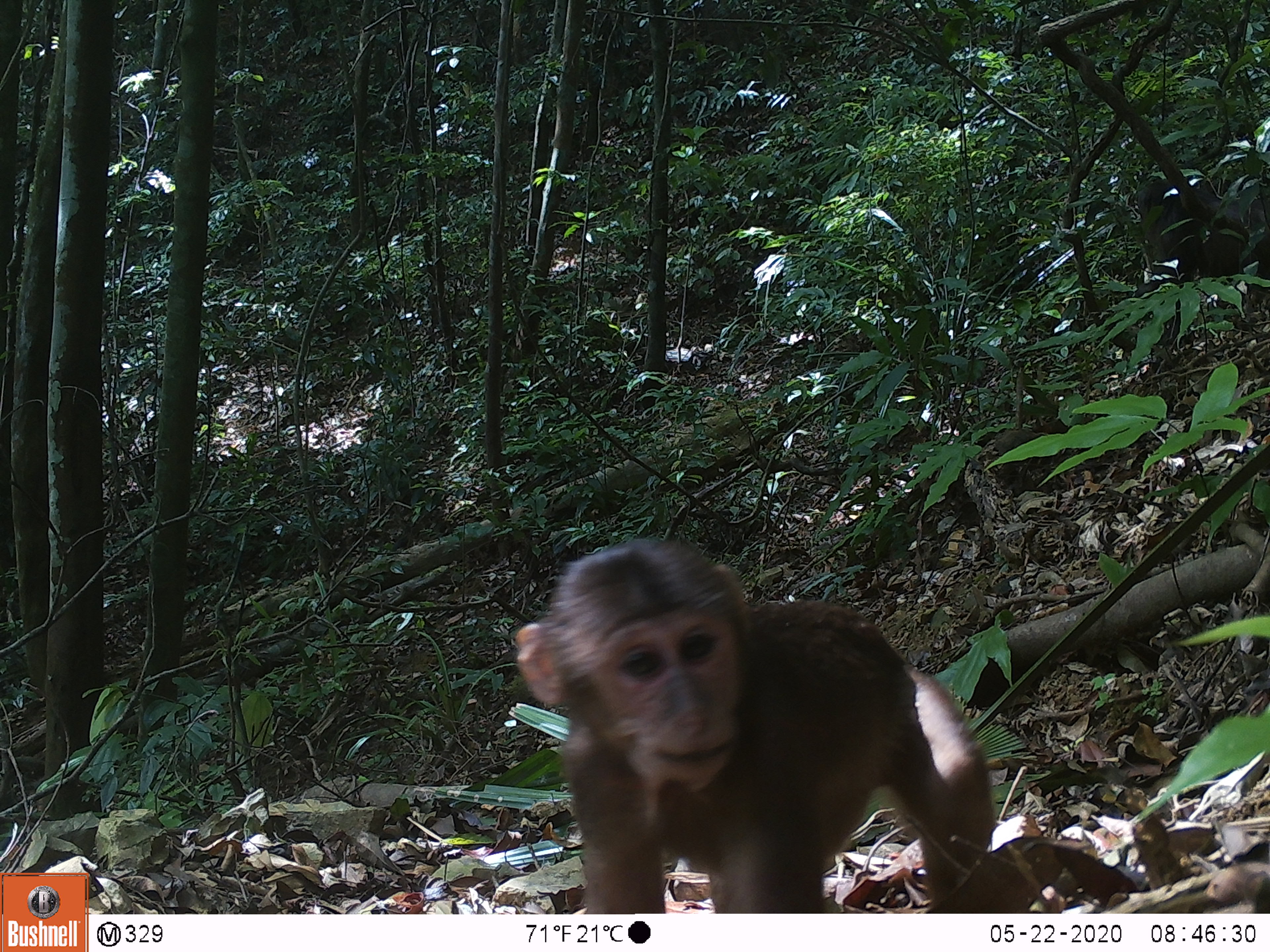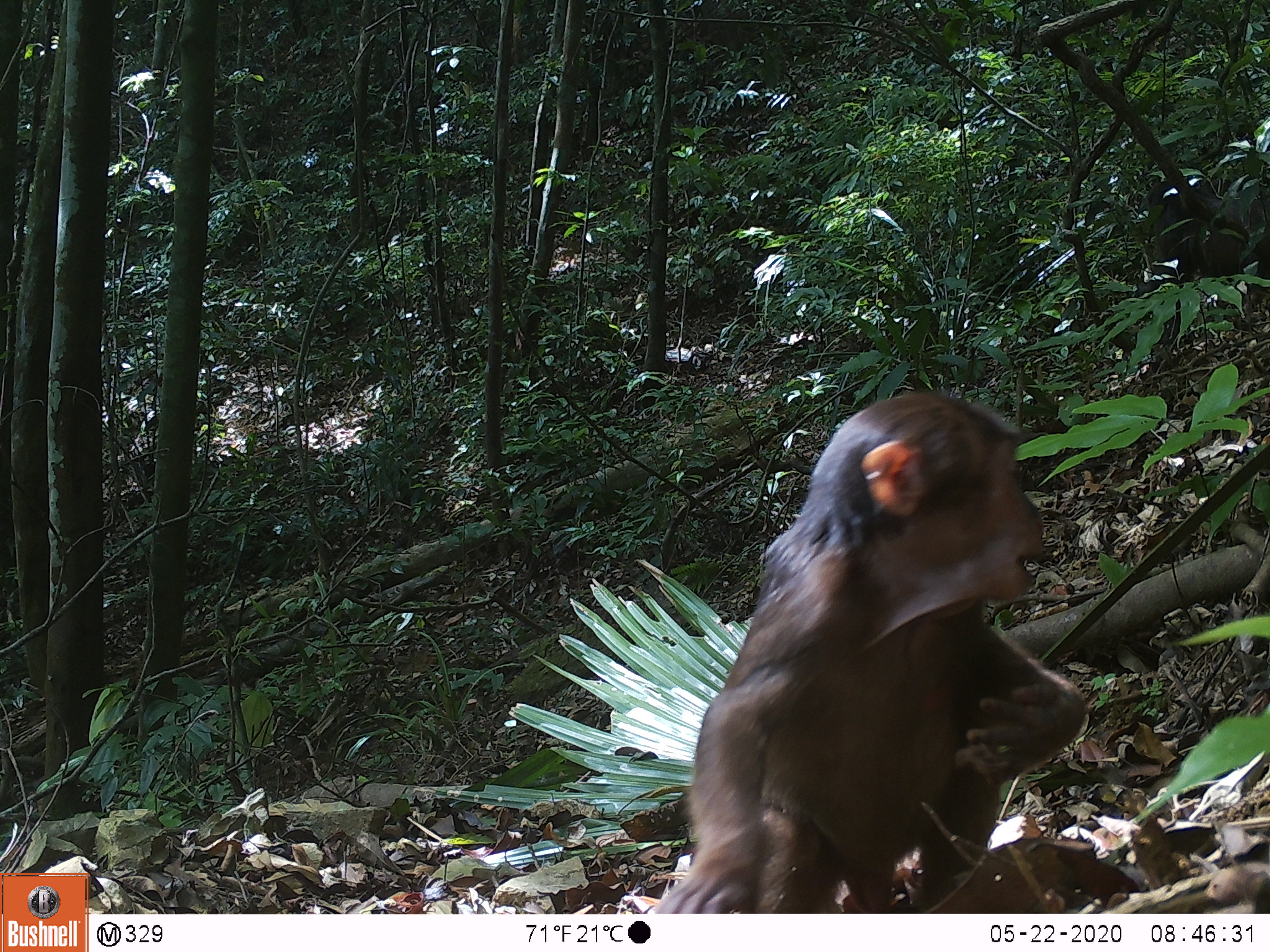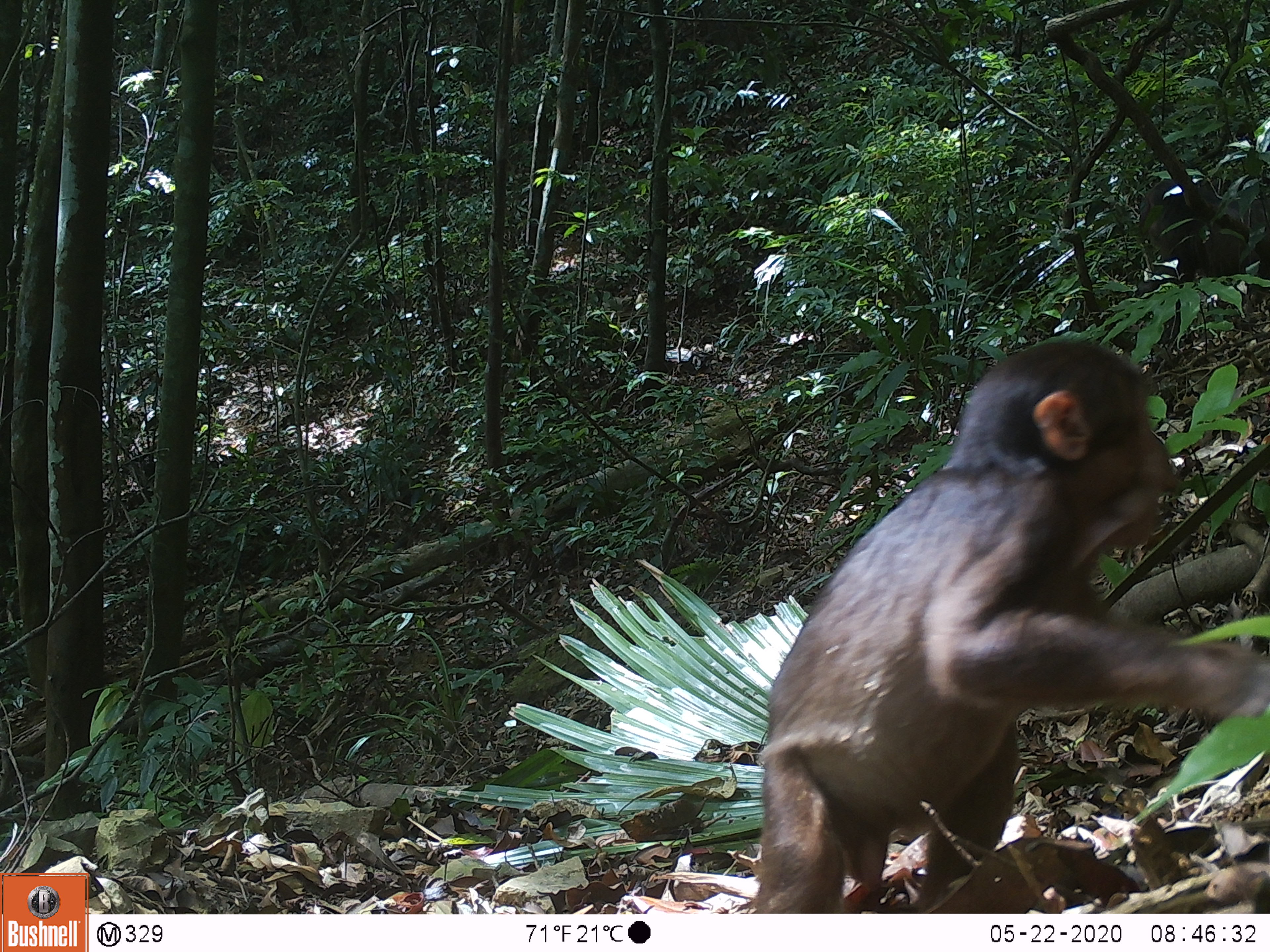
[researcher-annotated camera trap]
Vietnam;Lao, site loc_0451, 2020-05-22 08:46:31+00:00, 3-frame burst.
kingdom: Animalia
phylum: Chordata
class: Mammalia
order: Primates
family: Cercopithecidae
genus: Macaca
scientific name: Macaca arctoides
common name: stump-tailed macaque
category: stump tailed macaque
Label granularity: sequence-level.